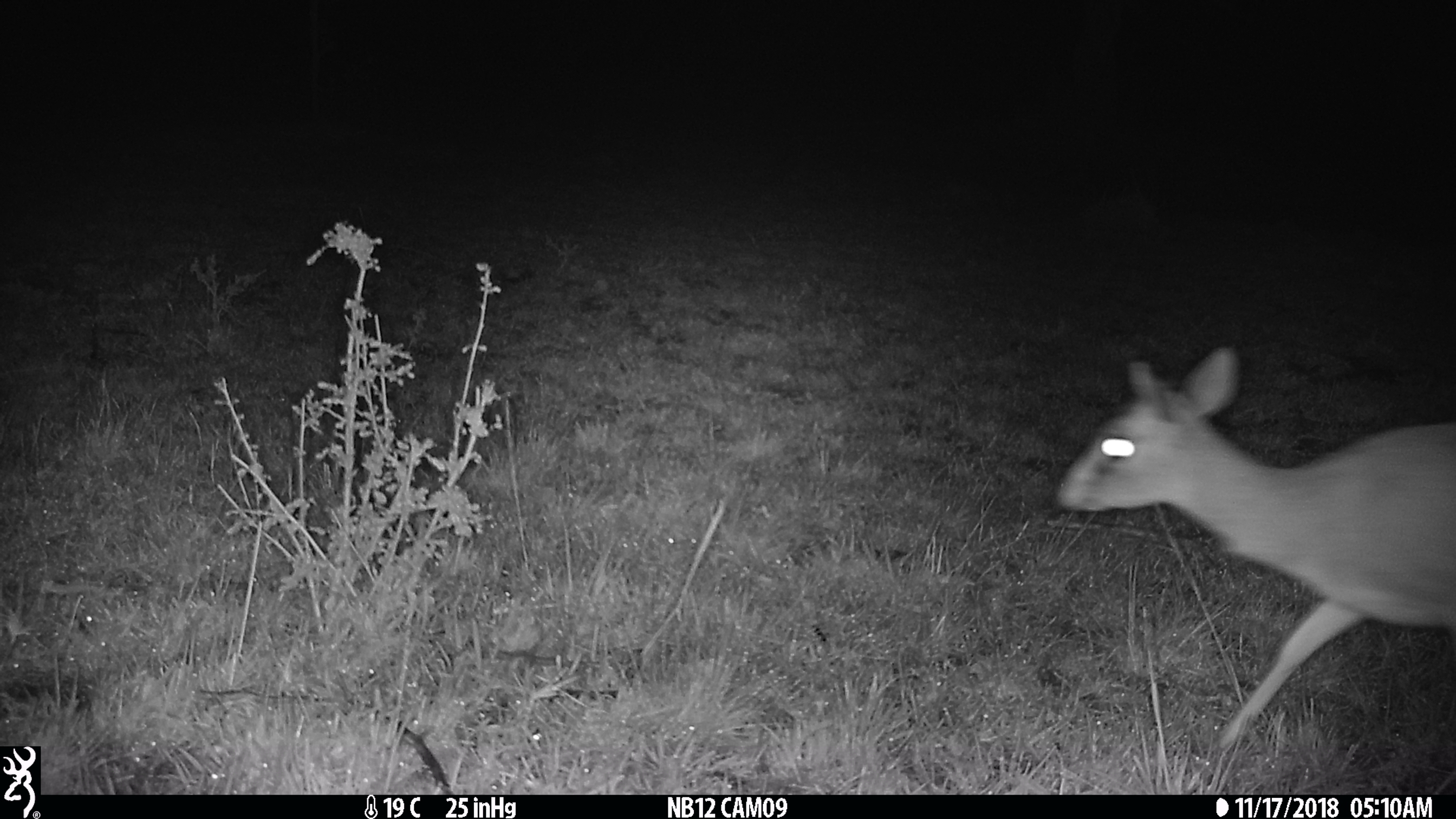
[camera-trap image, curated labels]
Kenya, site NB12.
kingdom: Animalia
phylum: Chordata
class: Mammalia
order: Artiodactyla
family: Bovidae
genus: Madoqua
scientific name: Madoqua kirkii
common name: kirk's dik-dik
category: dikdik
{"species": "dikdik (kirk's dik-dik) (Madoqua kirkii)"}